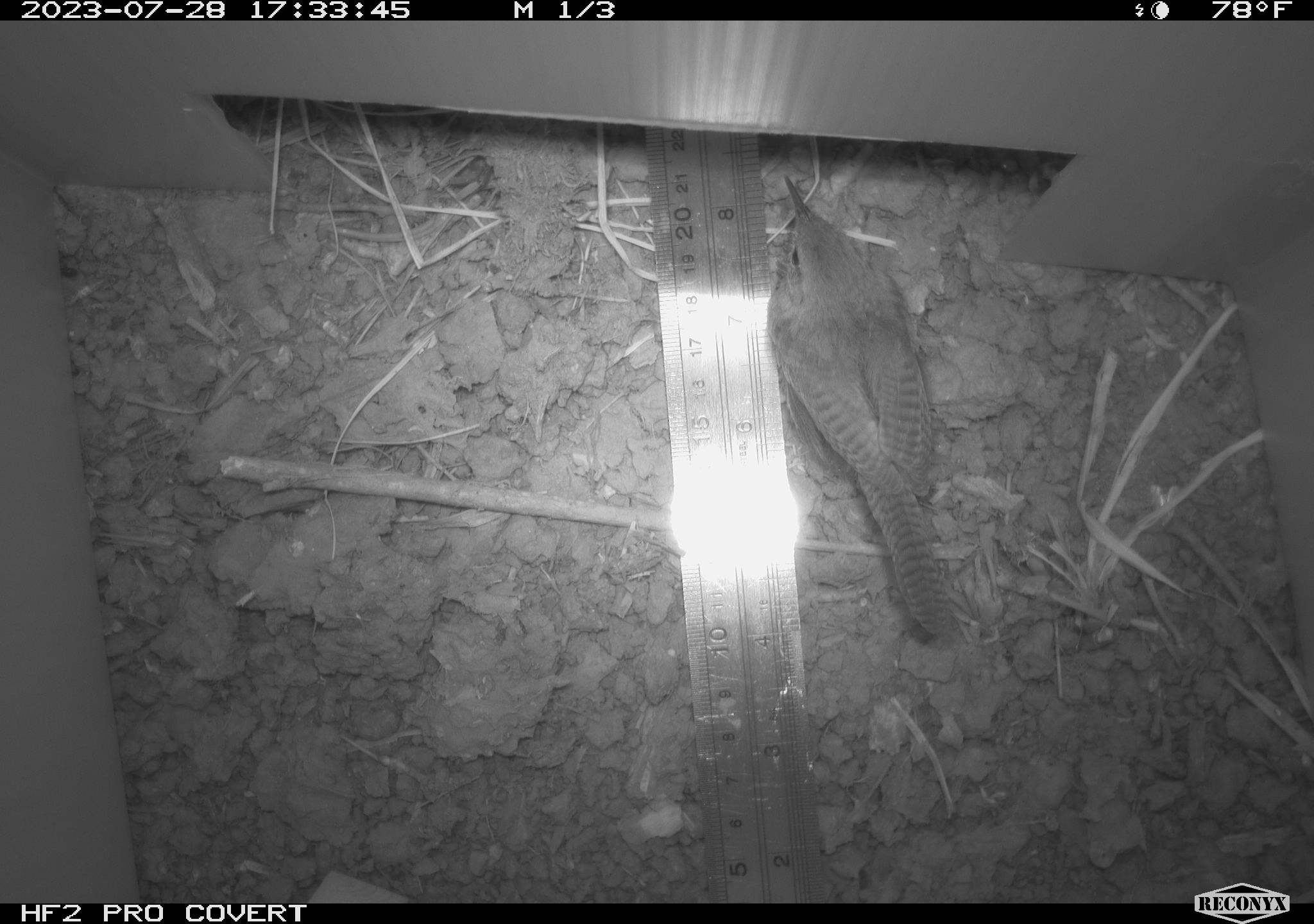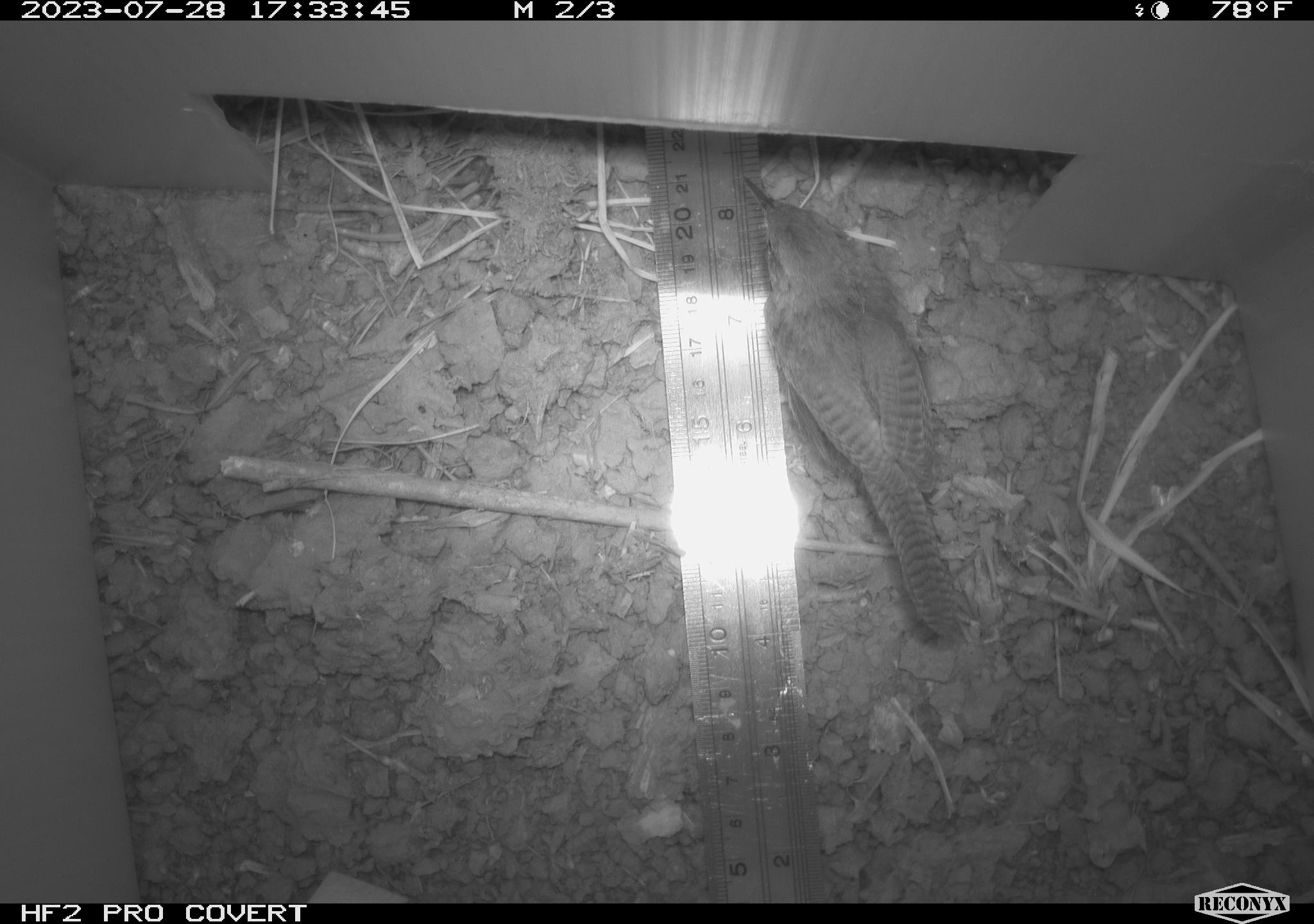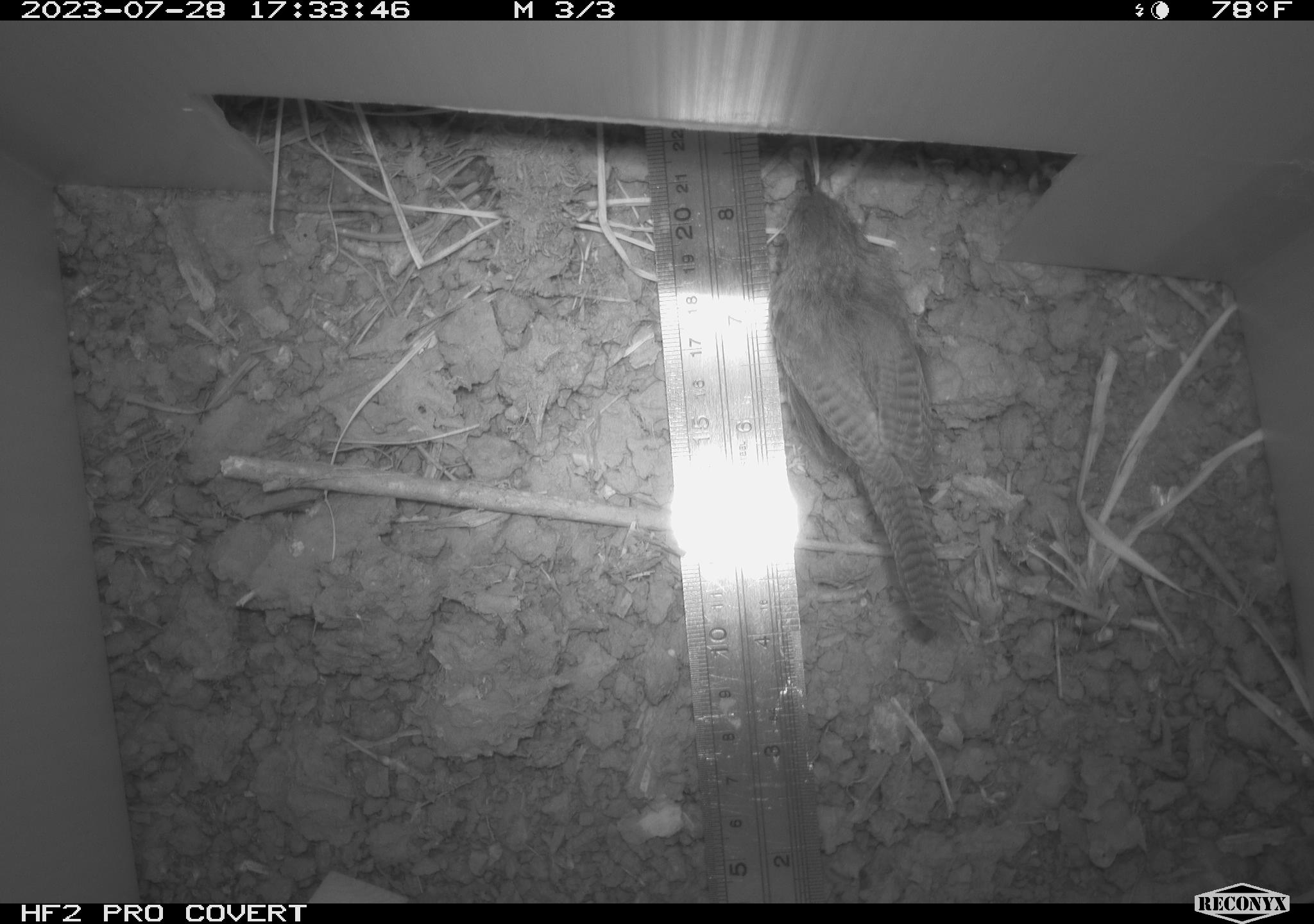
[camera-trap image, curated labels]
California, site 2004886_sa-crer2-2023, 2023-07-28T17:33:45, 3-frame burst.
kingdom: Animalia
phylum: Chordata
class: Aves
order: Passeriformes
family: Troglodytidae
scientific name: Troglodytidae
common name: wren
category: troglodytidae family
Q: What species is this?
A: Troglodytidae family (wren) (Troglodytidae).